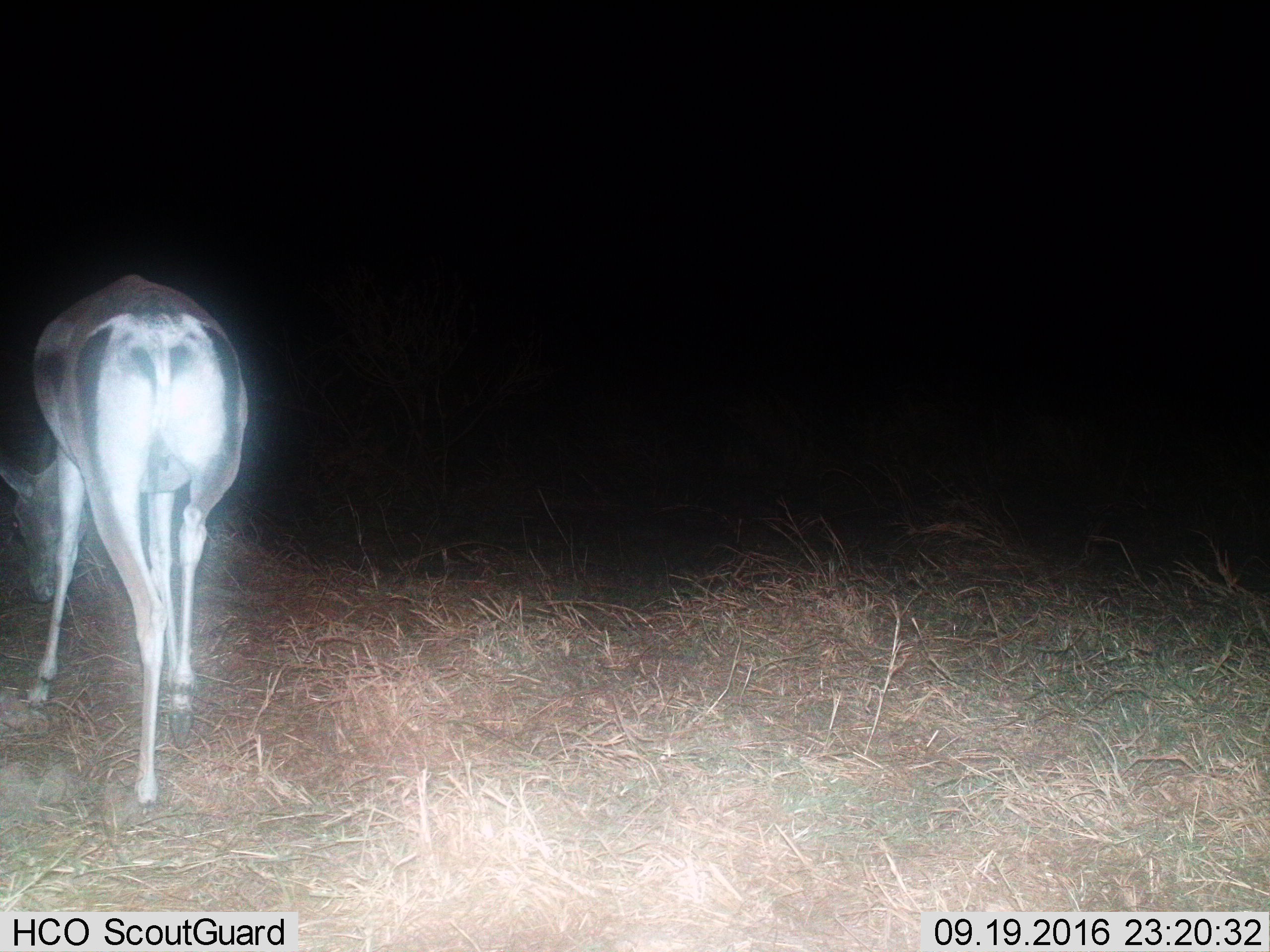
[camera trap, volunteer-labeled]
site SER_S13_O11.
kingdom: Animalia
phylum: Chordata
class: Mammalia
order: Artiodactyla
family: Bovidae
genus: Nanger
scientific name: Nanger granti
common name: grant's gazelle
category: gazellegrants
Gazellegrants (grant's gazelle) (Nanger granti), count 1. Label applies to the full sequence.